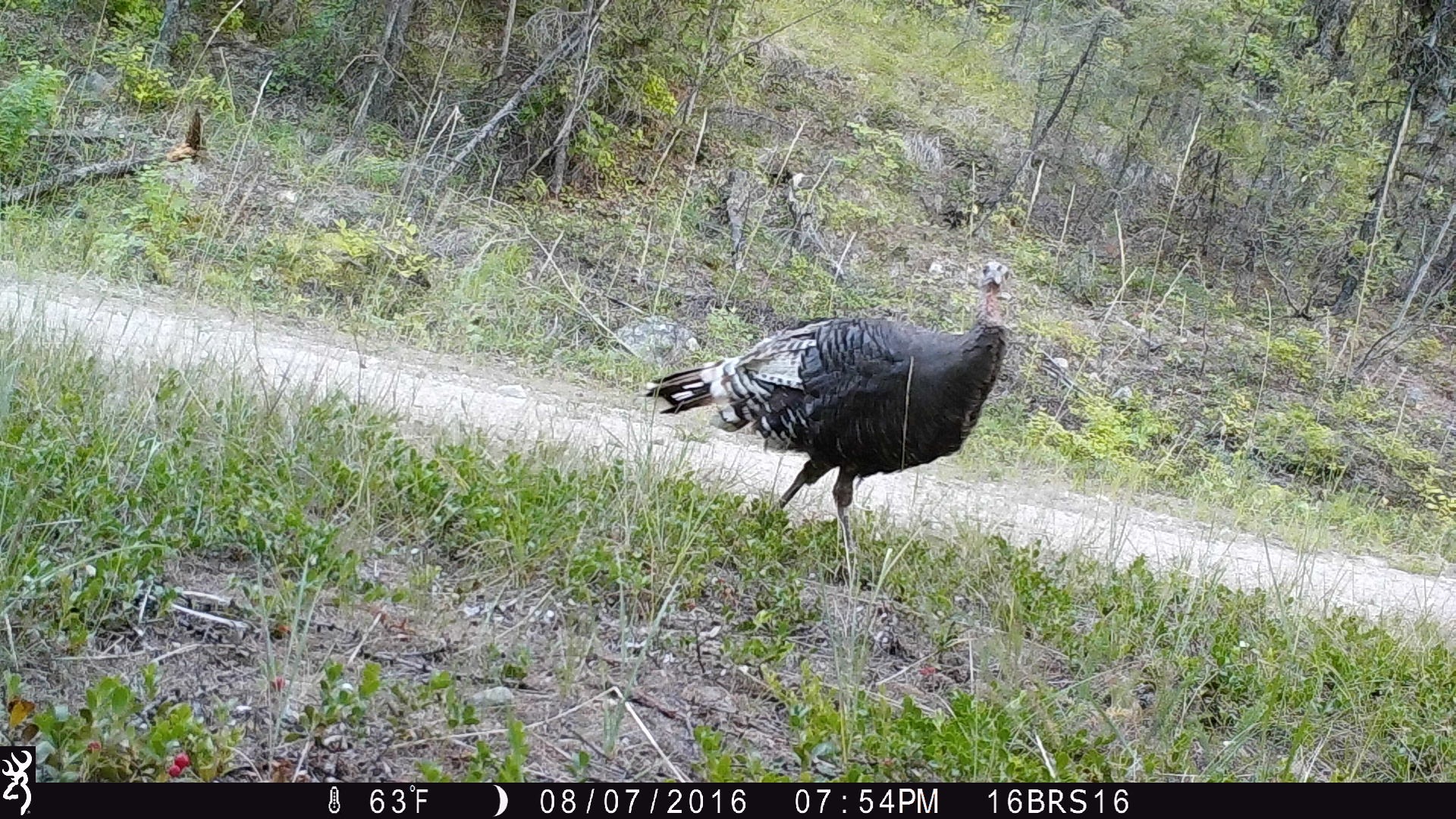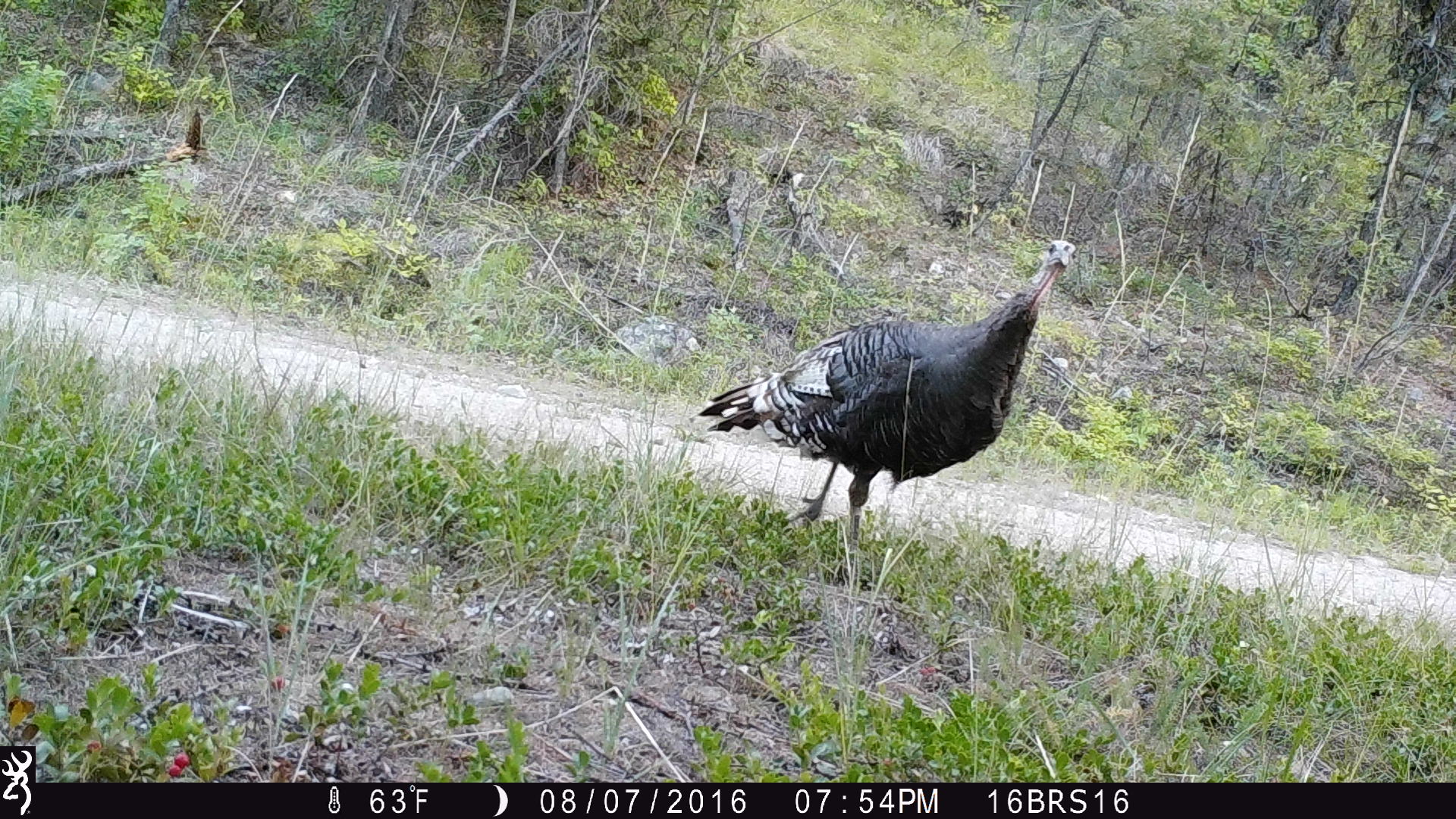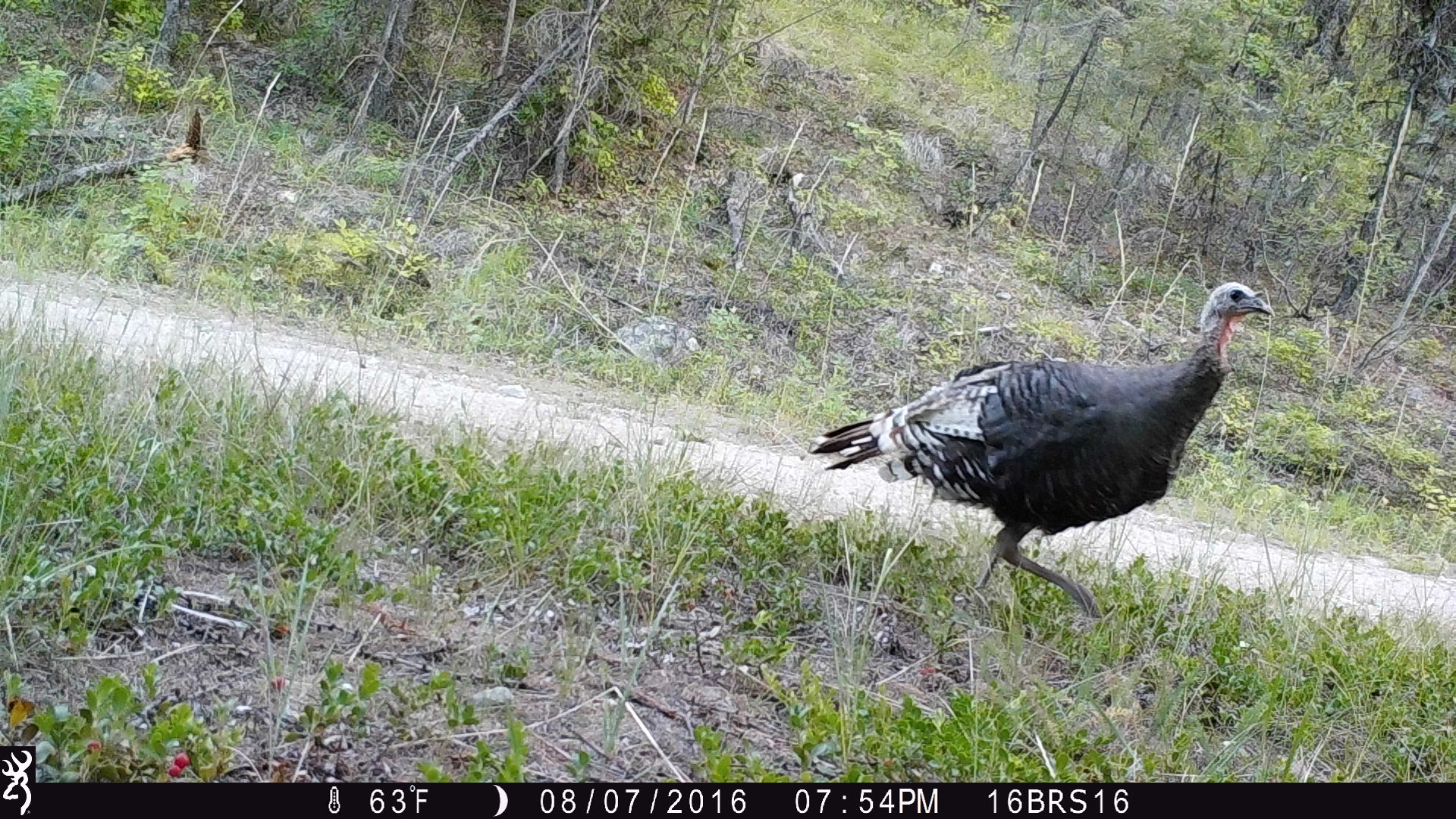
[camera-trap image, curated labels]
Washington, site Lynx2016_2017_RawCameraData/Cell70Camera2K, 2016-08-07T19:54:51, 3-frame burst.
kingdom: Animalia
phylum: Chordata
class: Aves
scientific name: Aves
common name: birds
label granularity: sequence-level